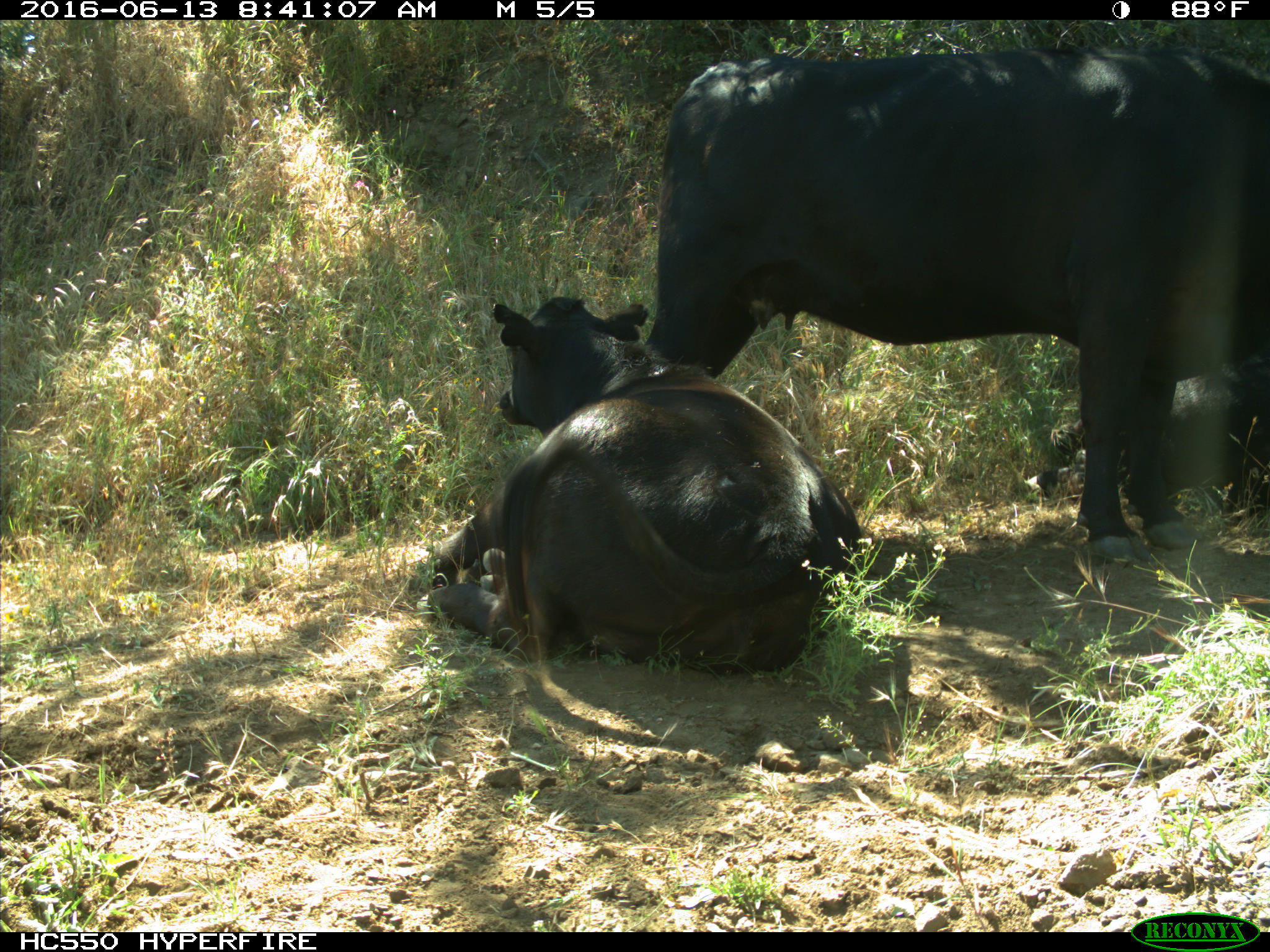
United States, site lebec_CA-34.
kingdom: Animalia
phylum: Chordata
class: Mammalia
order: Artiodactyla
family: Bovidae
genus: Bos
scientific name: Bos taurus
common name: domestic cow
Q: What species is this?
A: Bos taurus (domestic cow).